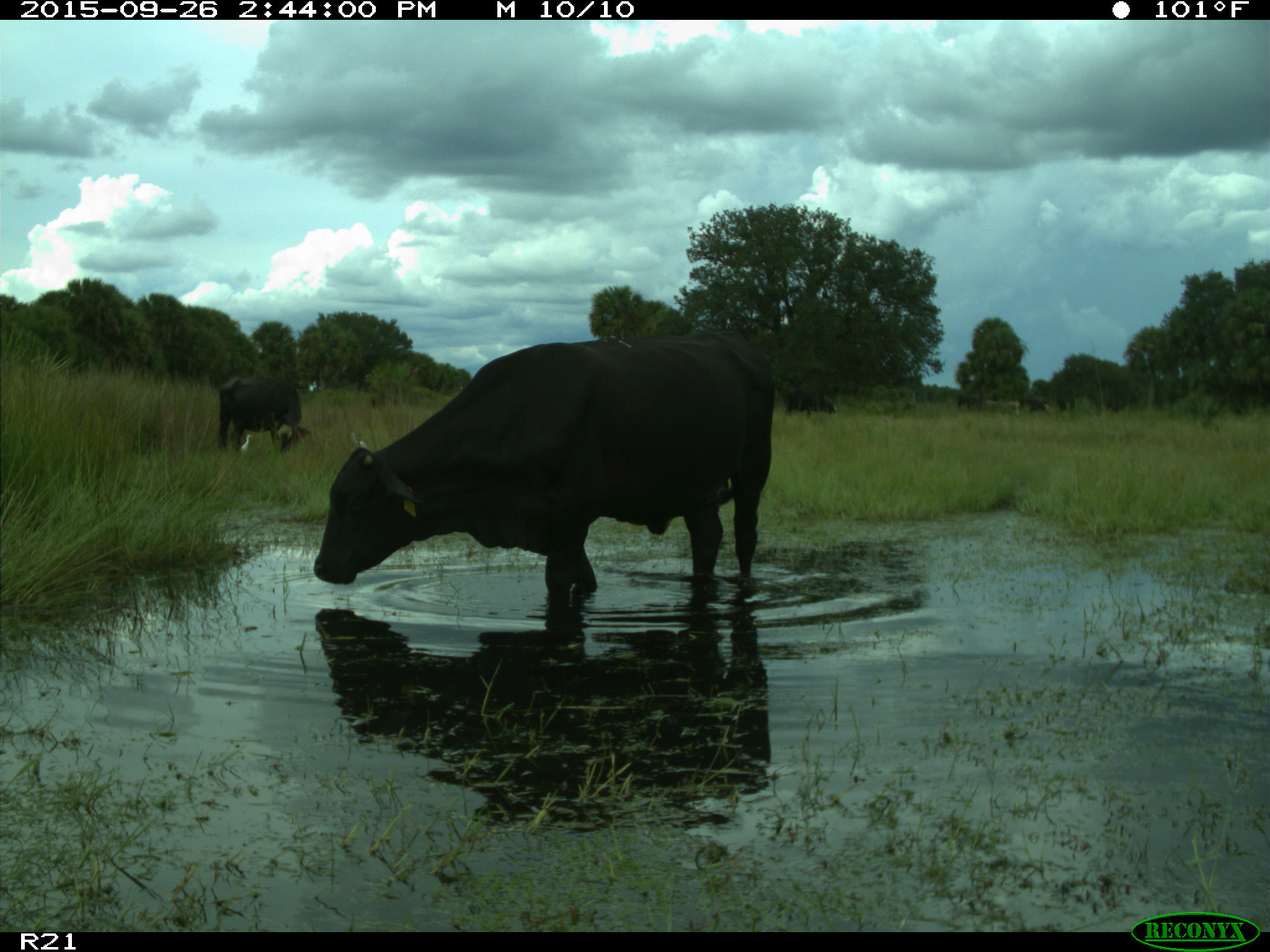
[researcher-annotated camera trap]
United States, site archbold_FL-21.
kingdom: Animalia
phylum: Chordata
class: Mammalia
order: Artiodactyla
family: Bovidae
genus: Bos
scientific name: Bos taurus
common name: domestic cow